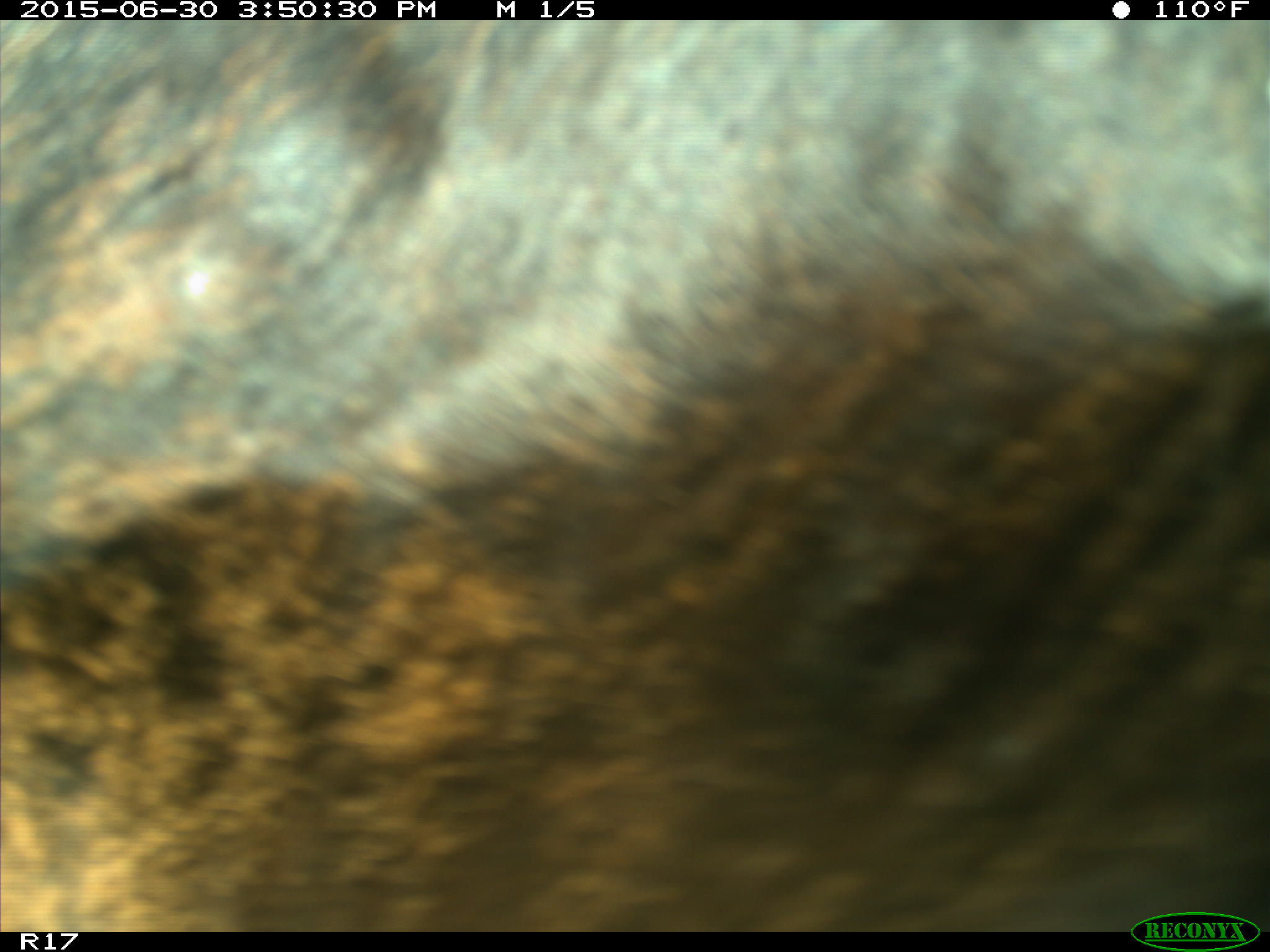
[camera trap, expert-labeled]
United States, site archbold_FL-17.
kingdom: Animalia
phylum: Chordata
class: Mammalia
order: Artiodactyla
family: Bovidae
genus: Bos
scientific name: Bos taurus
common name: domestic cow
Bos taurus (domestic cow).